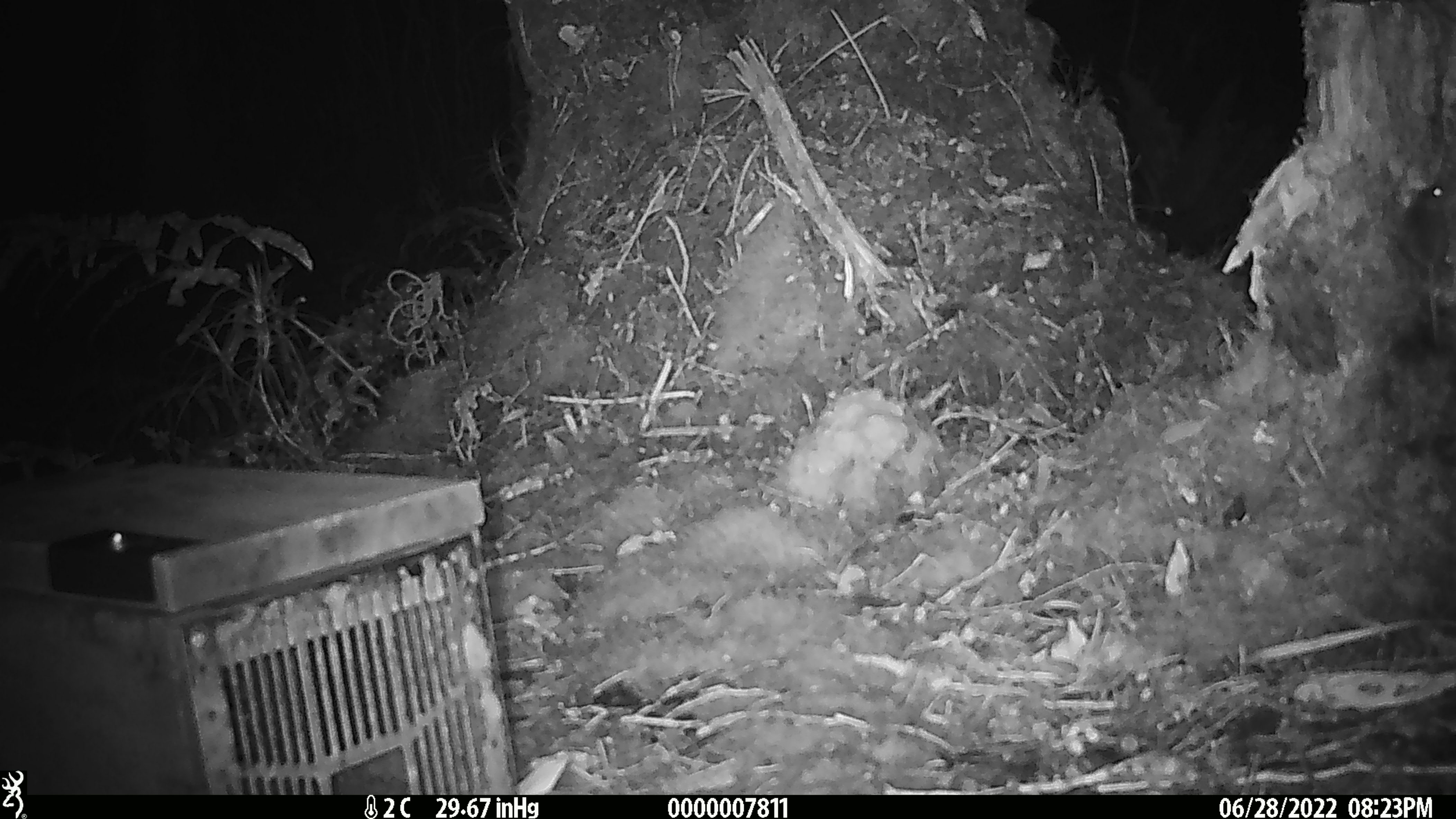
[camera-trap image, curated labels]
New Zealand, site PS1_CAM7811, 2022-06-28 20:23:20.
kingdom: Animalia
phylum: Chordata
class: Mammalia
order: Rodentia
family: Muridae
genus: Mus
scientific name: Mus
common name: mouse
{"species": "mouse (Mus)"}